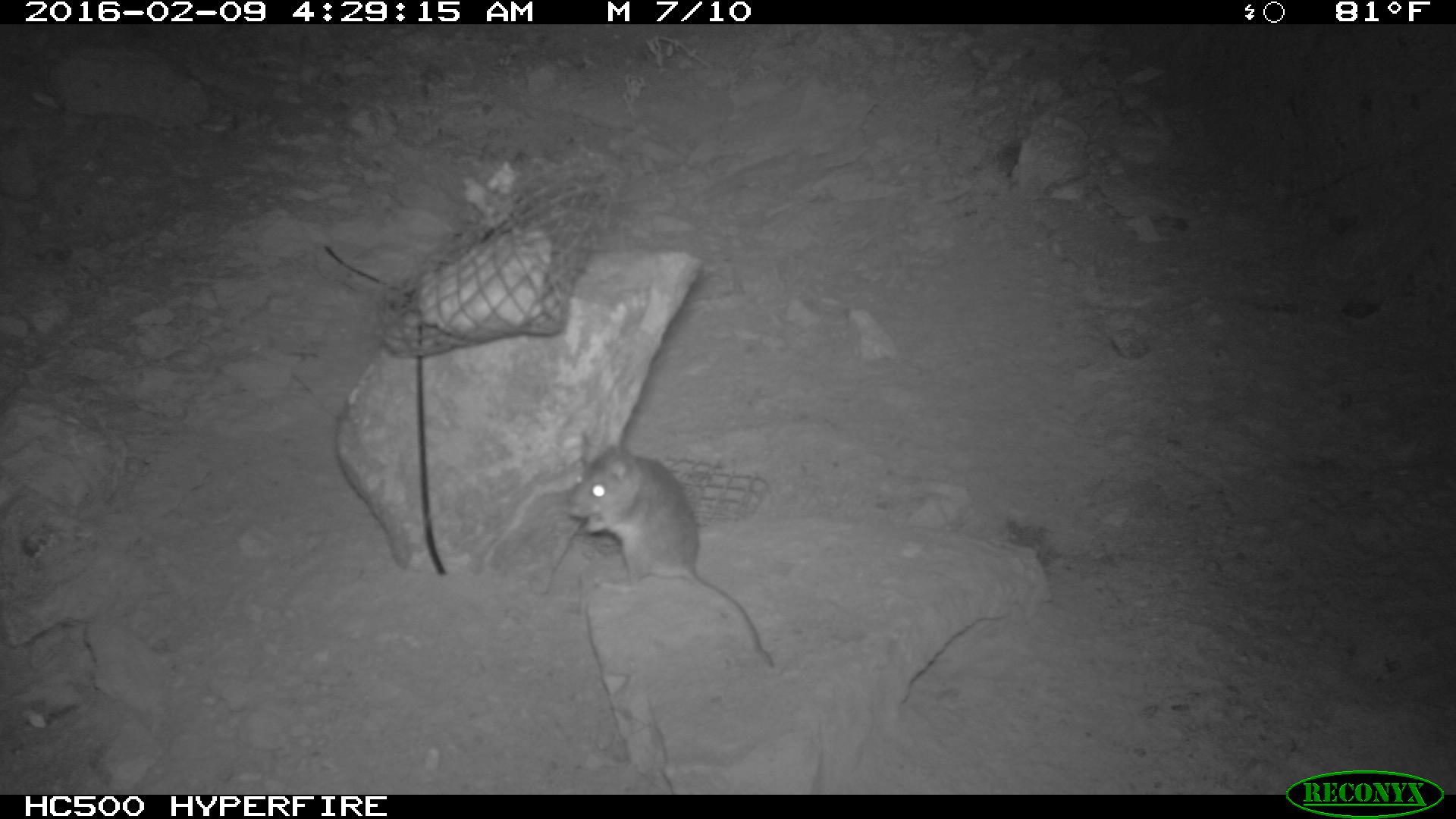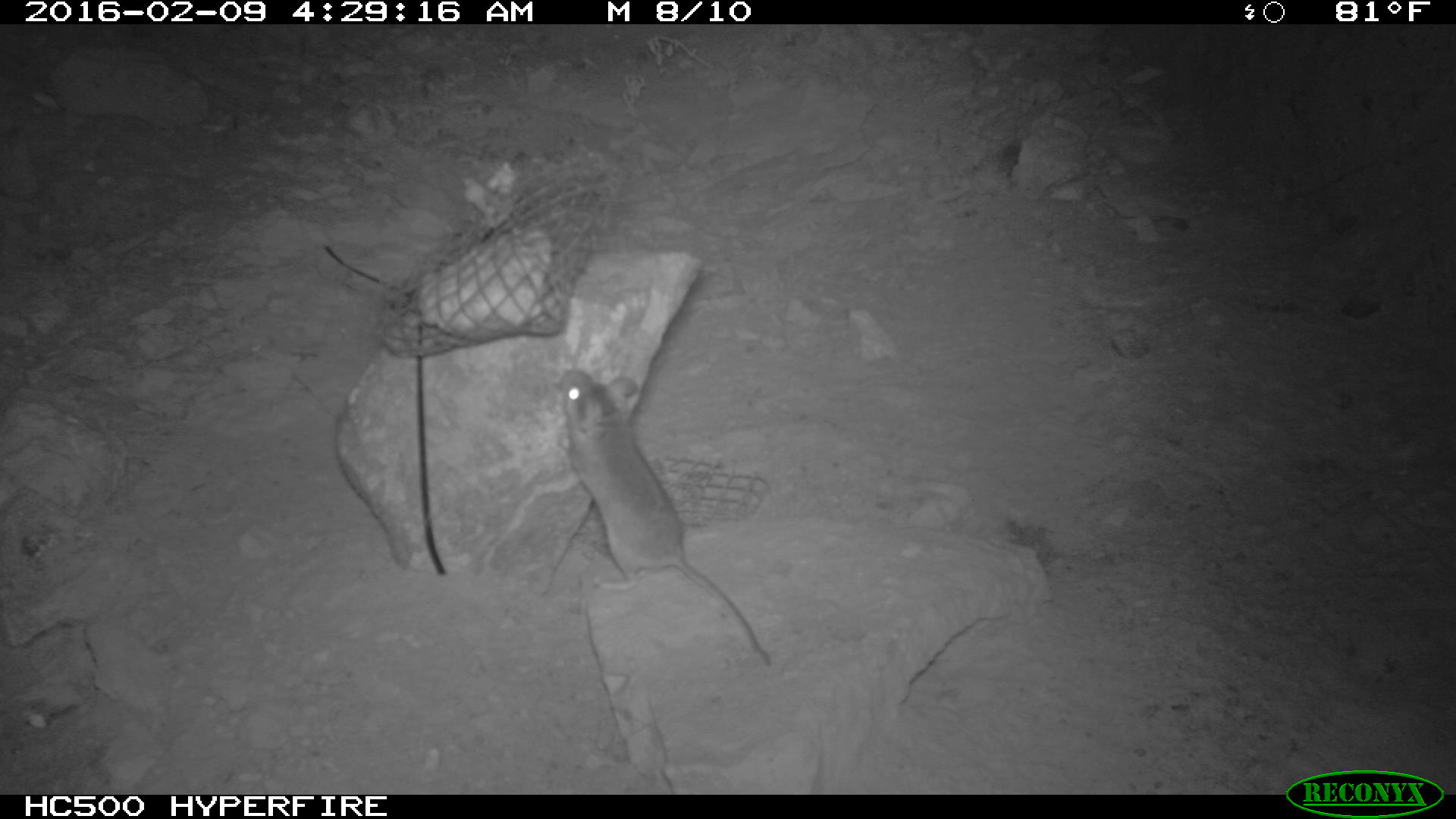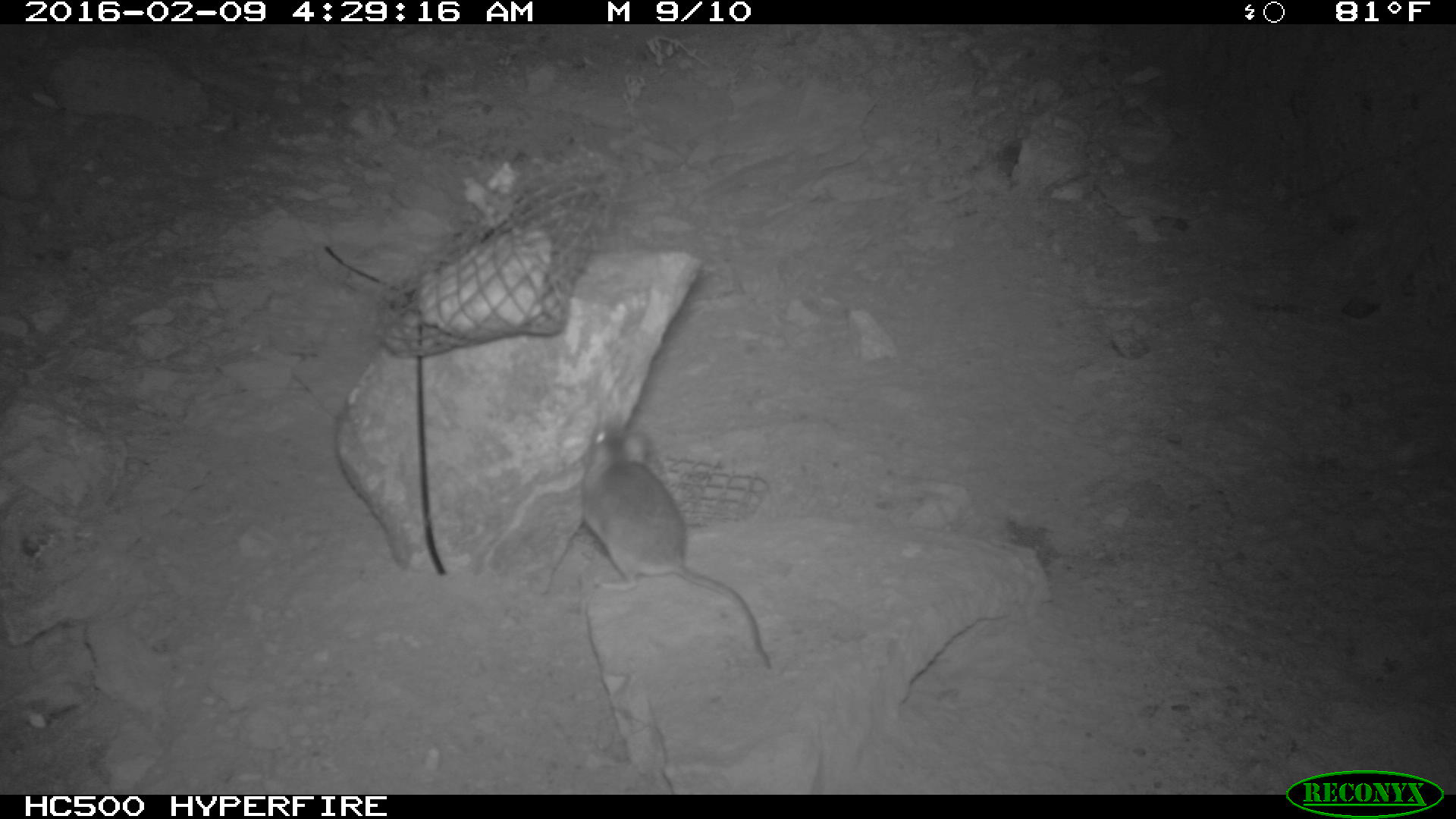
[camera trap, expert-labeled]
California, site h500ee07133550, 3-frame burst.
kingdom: Animalia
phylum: Chordata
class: Mammalia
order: Rodentia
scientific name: Rodentia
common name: rodent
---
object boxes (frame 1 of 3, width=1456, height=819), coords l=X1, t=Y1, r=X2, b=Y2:
rodent: l=567, t=425, r=774, b=667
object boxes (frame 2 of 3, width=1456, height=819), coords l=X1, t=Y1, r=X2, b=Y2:
rodent: l=555, t=368, r=774, b=669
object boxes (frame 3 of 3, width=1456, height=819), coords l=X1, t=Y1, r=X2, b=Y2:
rodent: l=582, t=420, r=772, b=664